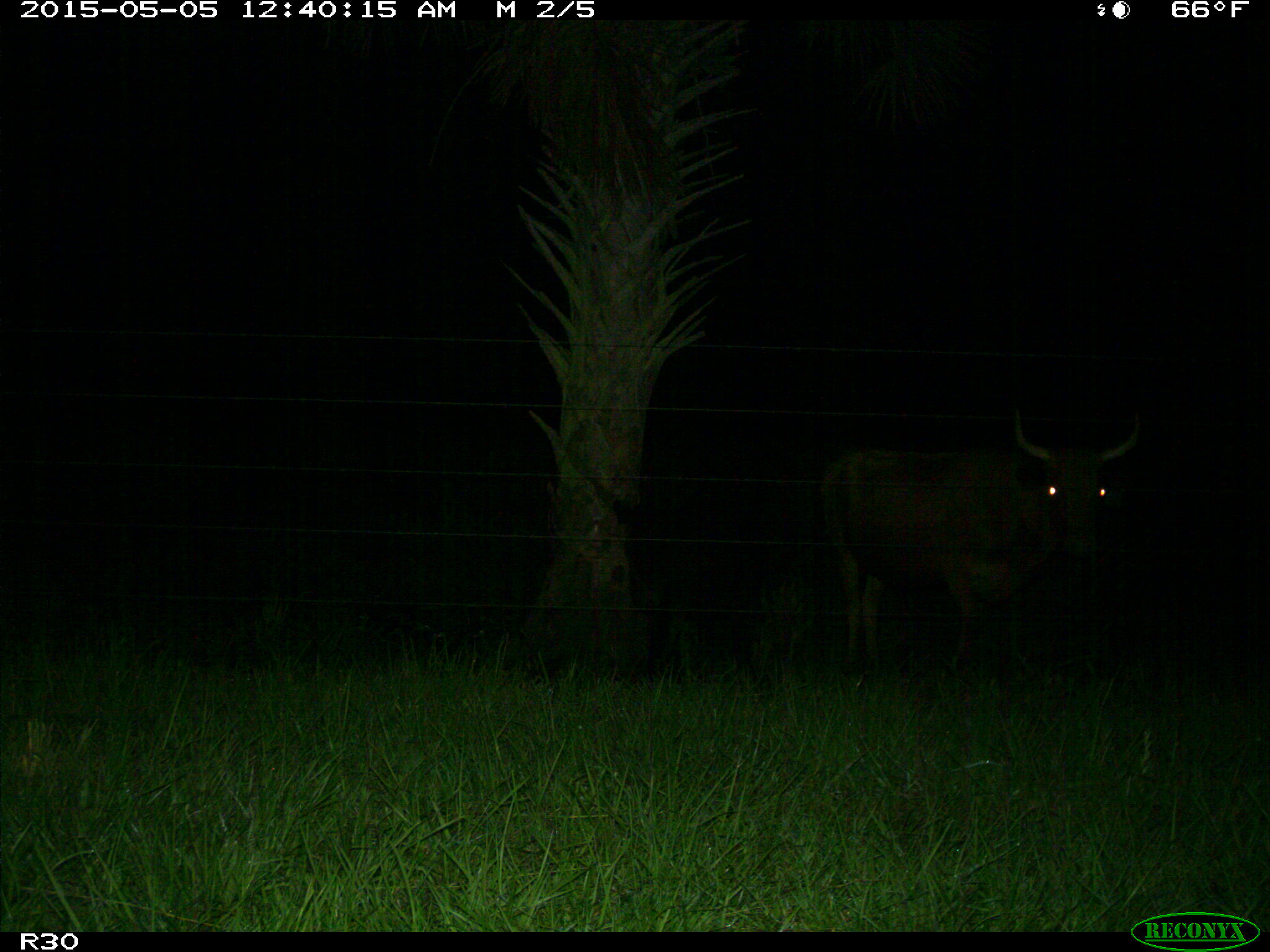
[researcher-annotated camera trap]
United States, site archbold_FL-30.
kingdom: Animalia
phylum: Chordata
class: Mammalia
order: Artiodactyla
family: Bovidae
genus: Bos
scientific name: Bos taurus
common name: domestic cow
Bos taurus (domestic cow).